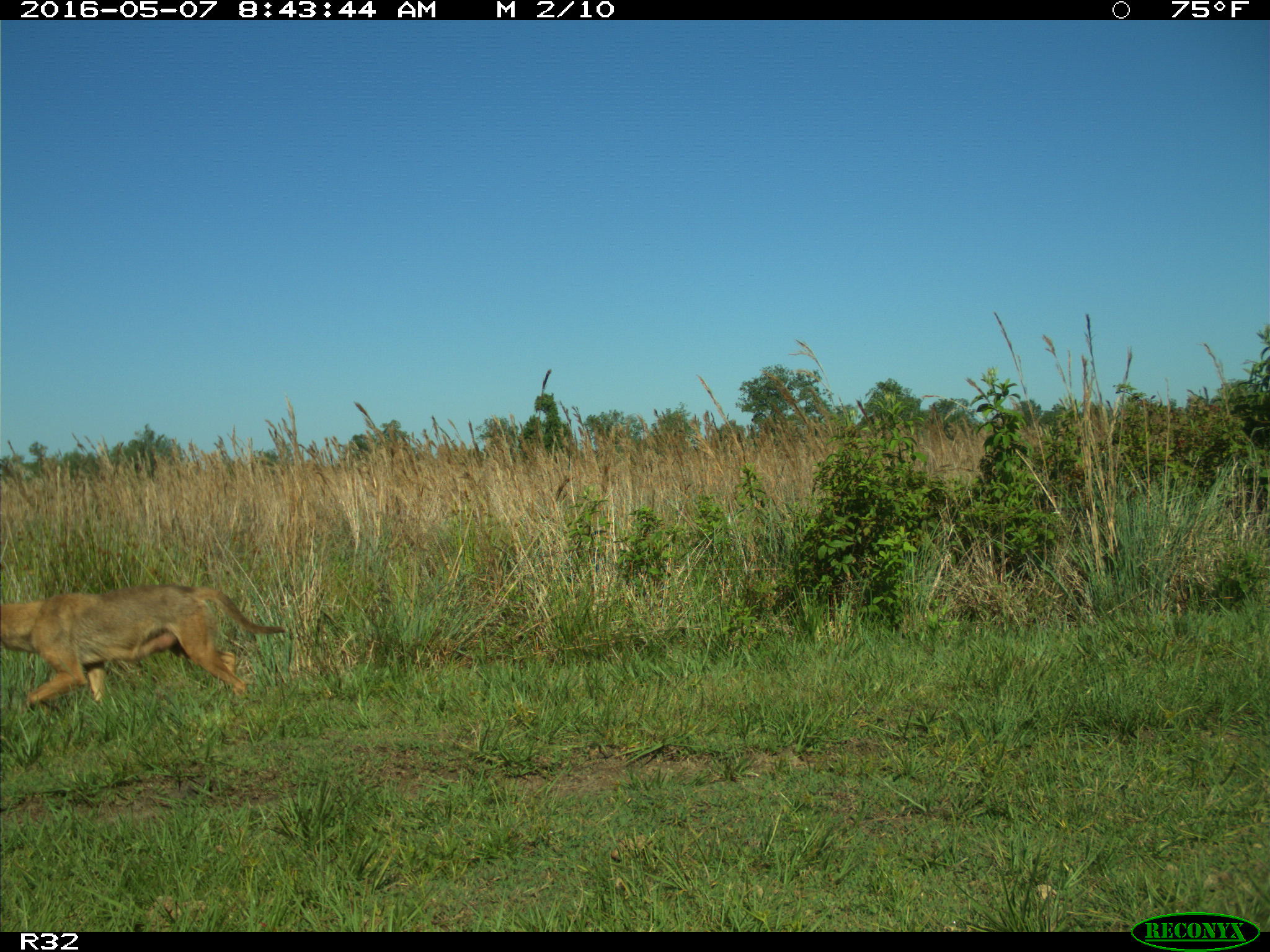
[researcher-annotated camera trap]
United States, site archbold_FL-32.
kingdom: Animalia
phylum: Chordata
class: Mammalia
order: Carnivora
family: Canidae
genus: Canis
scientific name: Canis latrans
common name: coyote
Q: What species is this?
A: Canis latrans (coyote).